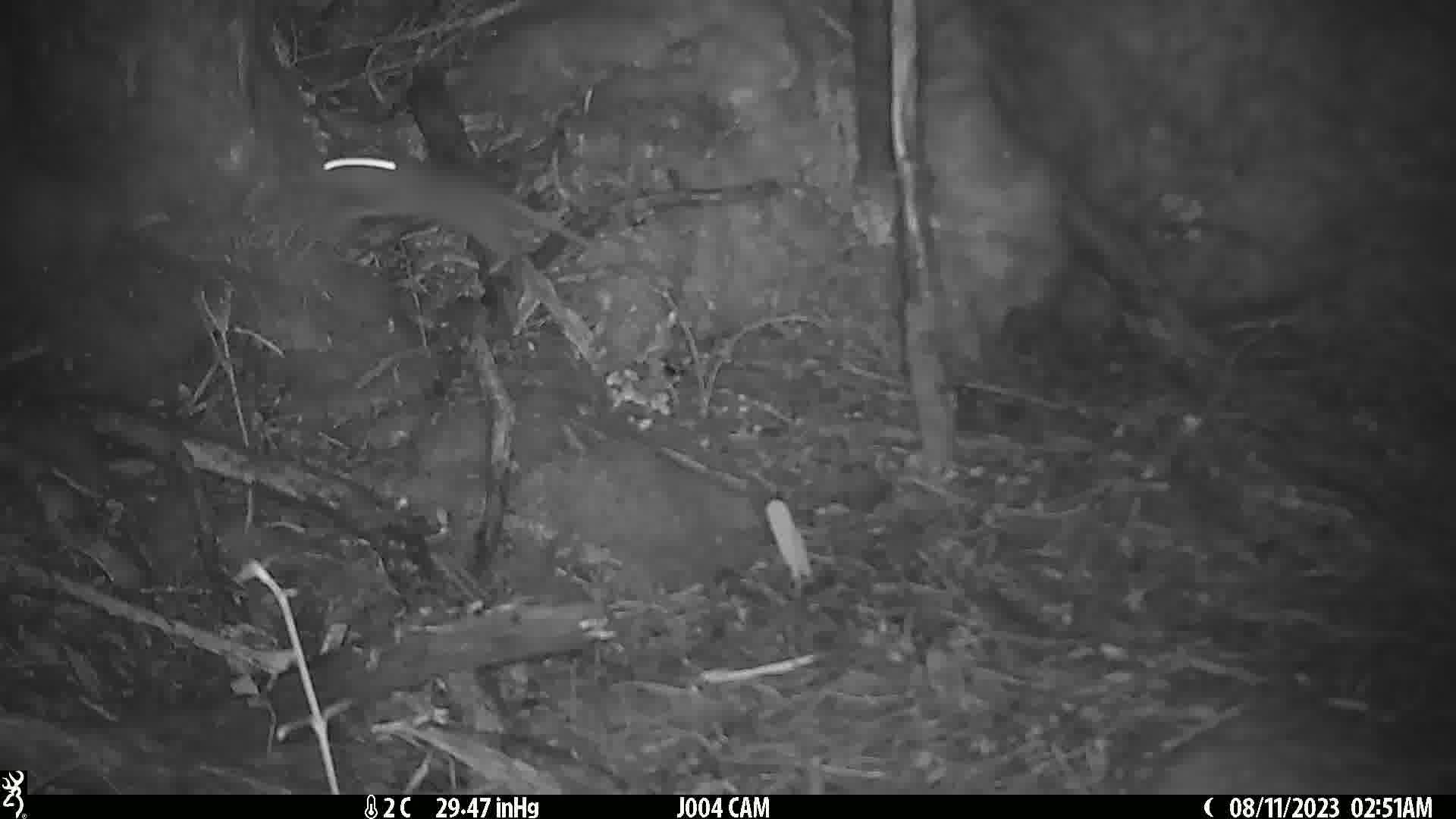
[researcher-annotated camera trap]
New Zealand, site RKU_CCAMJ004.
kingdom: Animalia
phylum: Chordata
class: Mammalia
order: Rodentia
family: Muridae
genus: Rattus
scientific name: Rattus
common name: rat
Rat (Rattus).